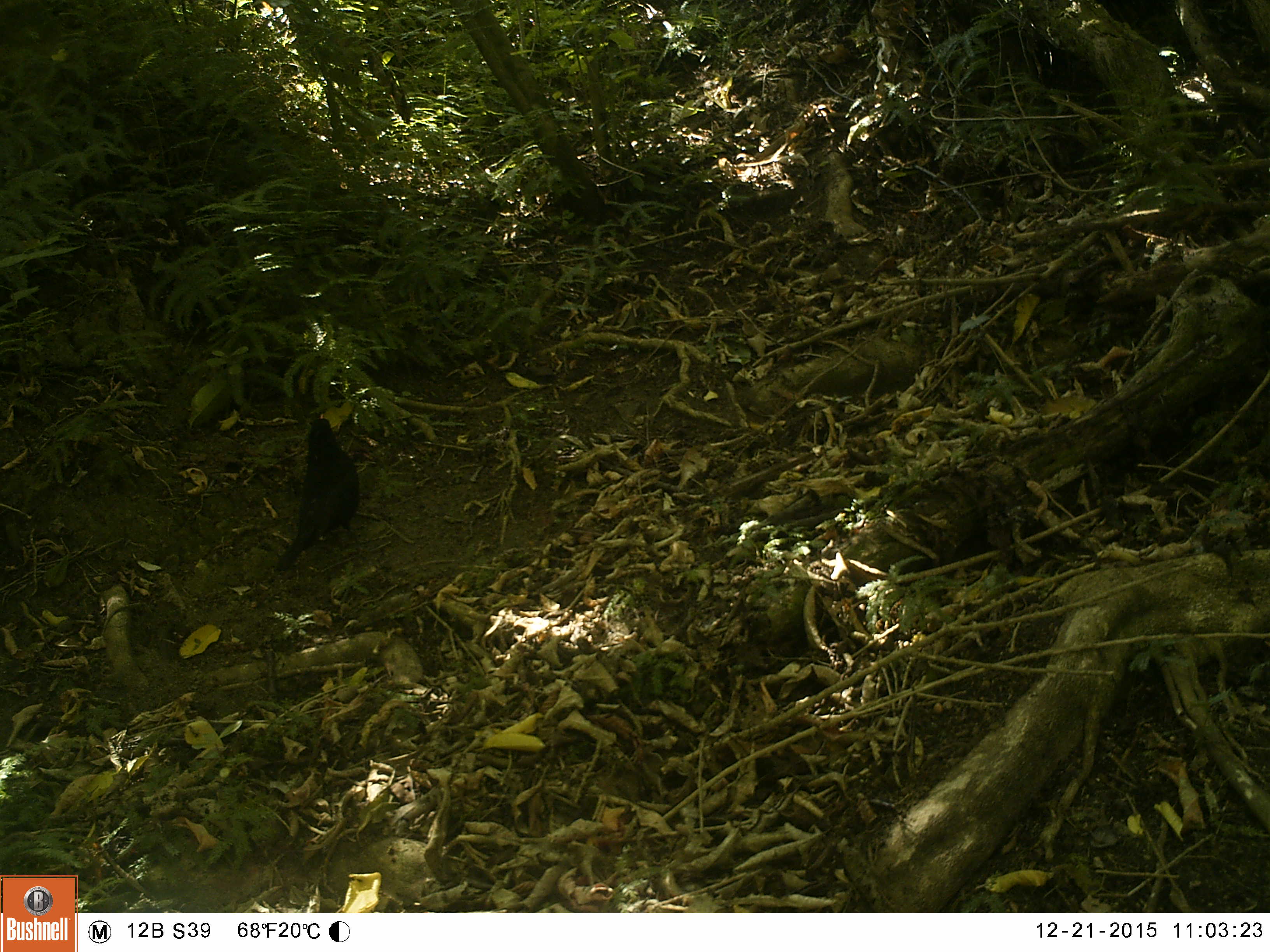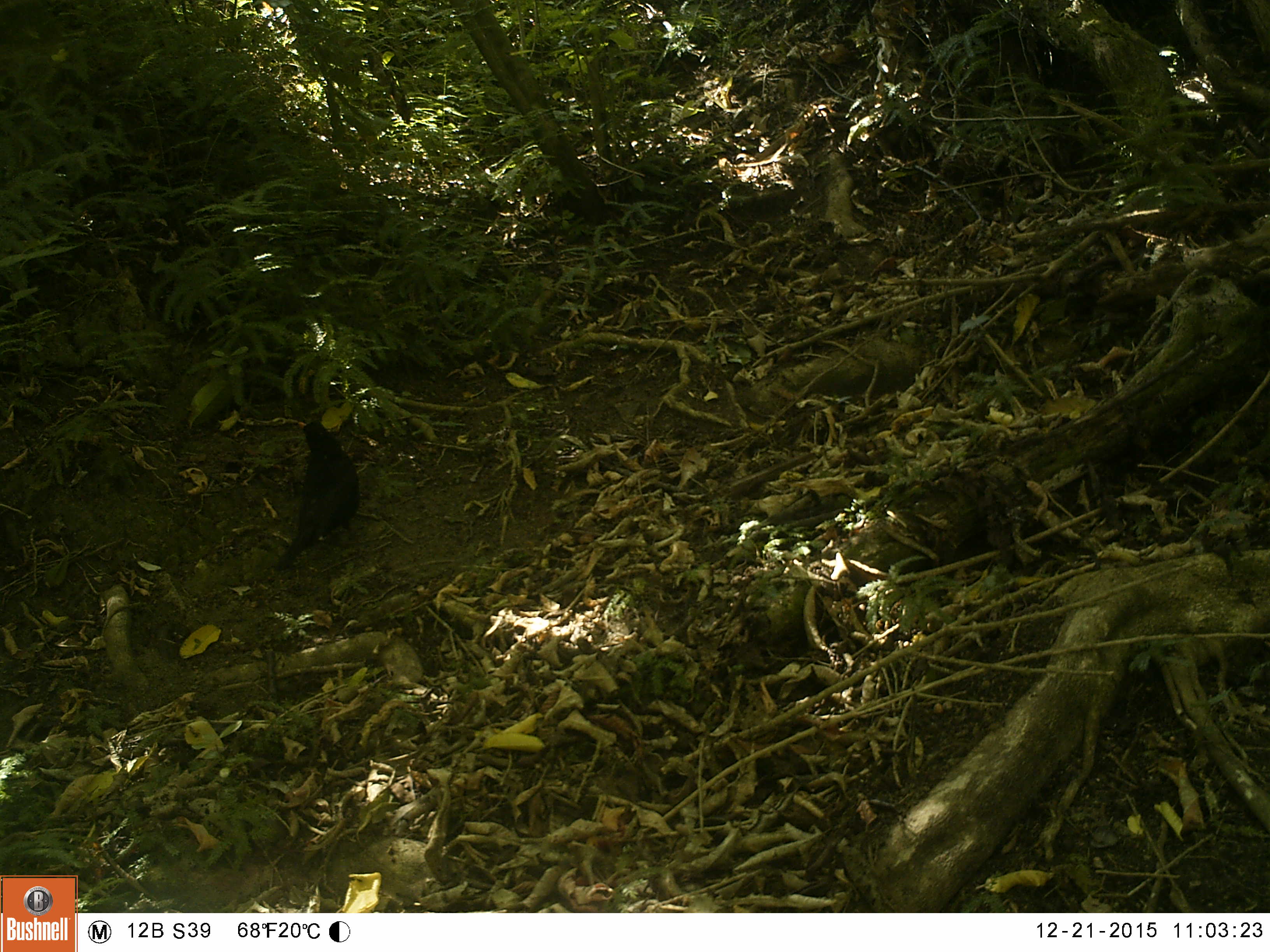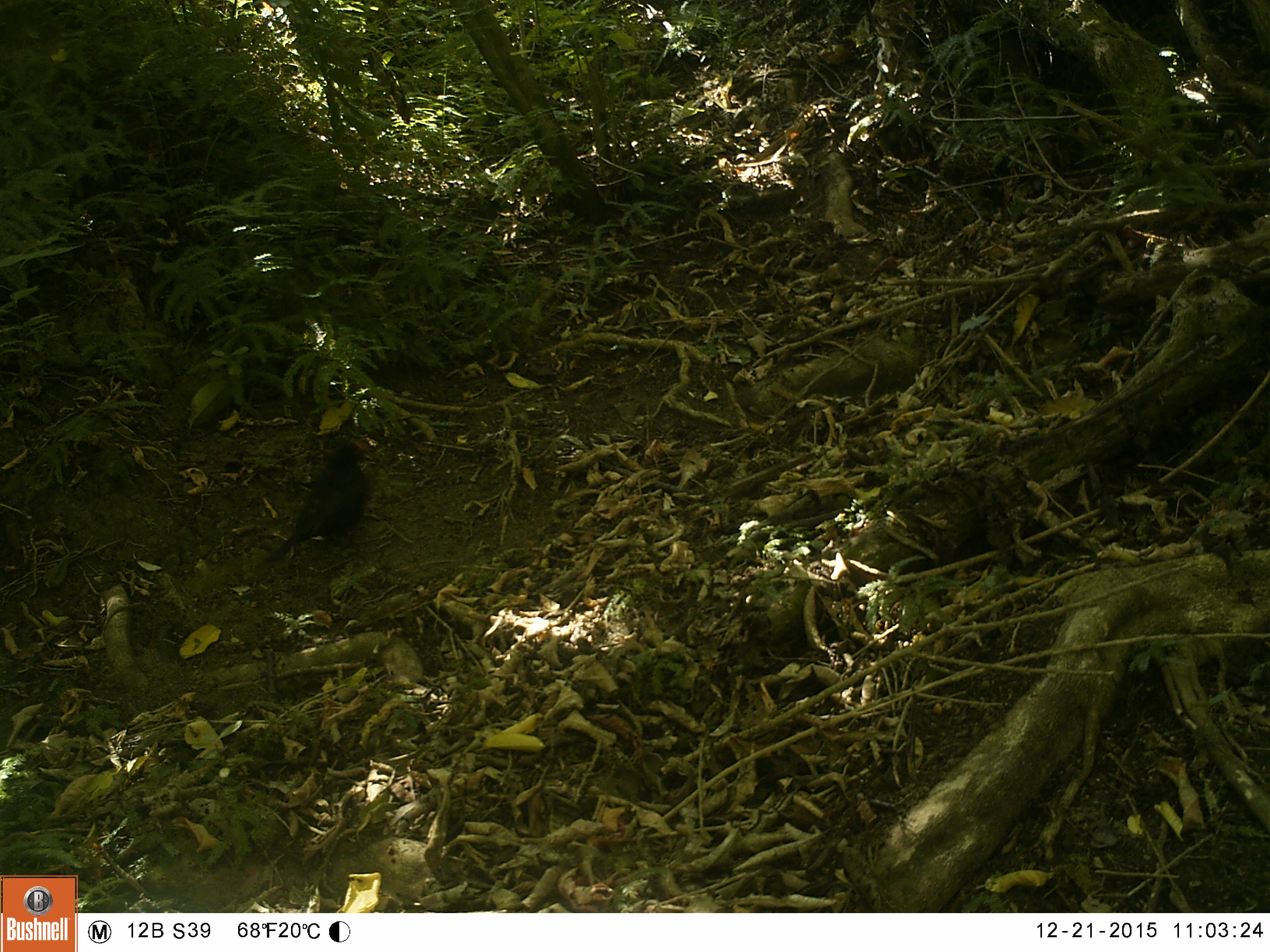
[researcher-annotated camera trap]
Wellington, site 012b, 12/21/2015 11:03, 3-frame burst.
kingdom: Animalia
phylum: Chordata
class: Aves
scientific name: Aves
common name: bird